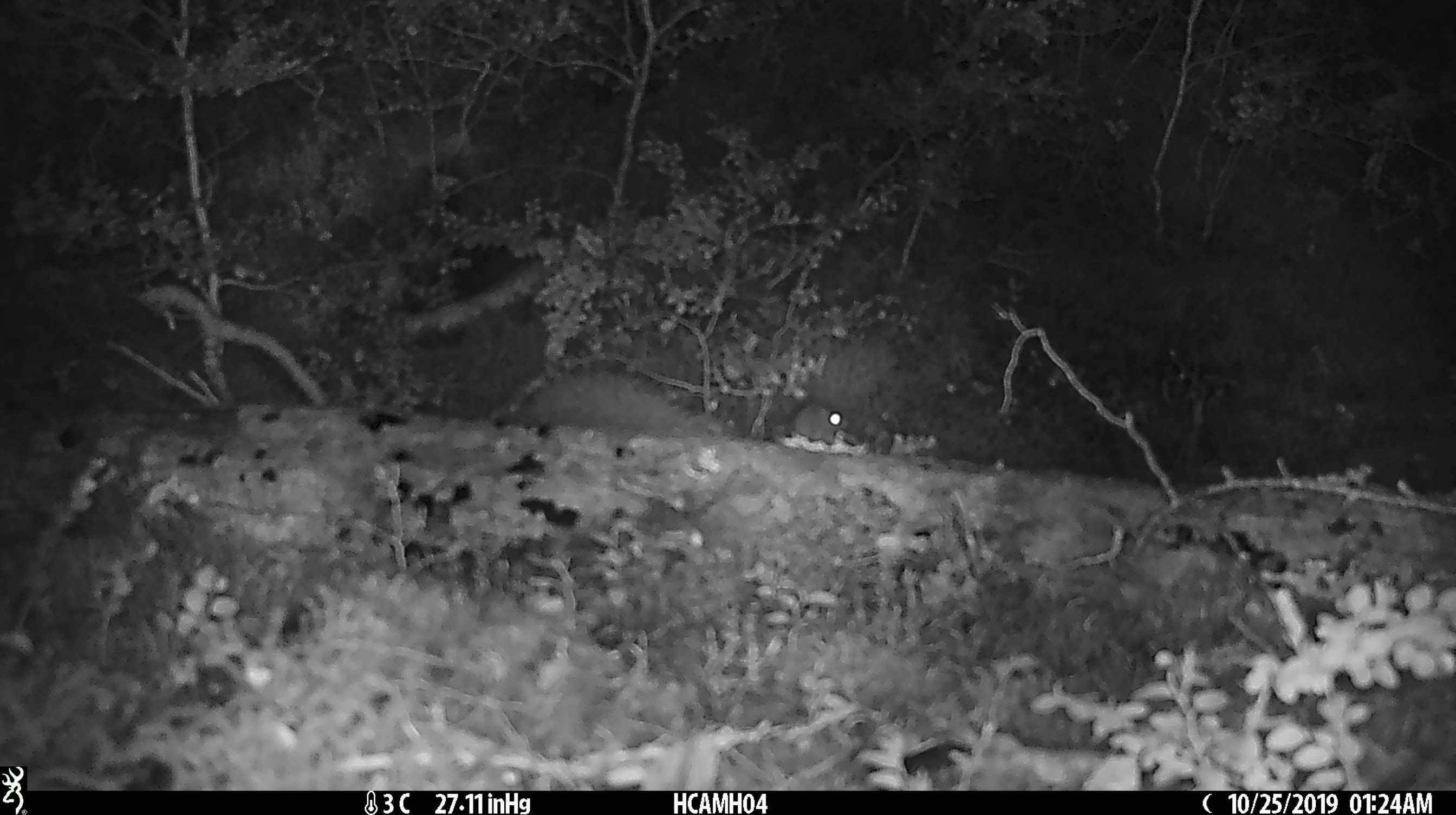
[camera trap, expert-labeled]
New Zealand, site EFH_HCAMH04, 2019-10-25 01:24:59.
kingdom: Animalia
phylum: Chordata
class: Mammalia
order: Rodentia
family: Muridae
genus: Mus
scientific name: Mus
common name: mouse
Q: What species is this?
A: Mouse (Mus).